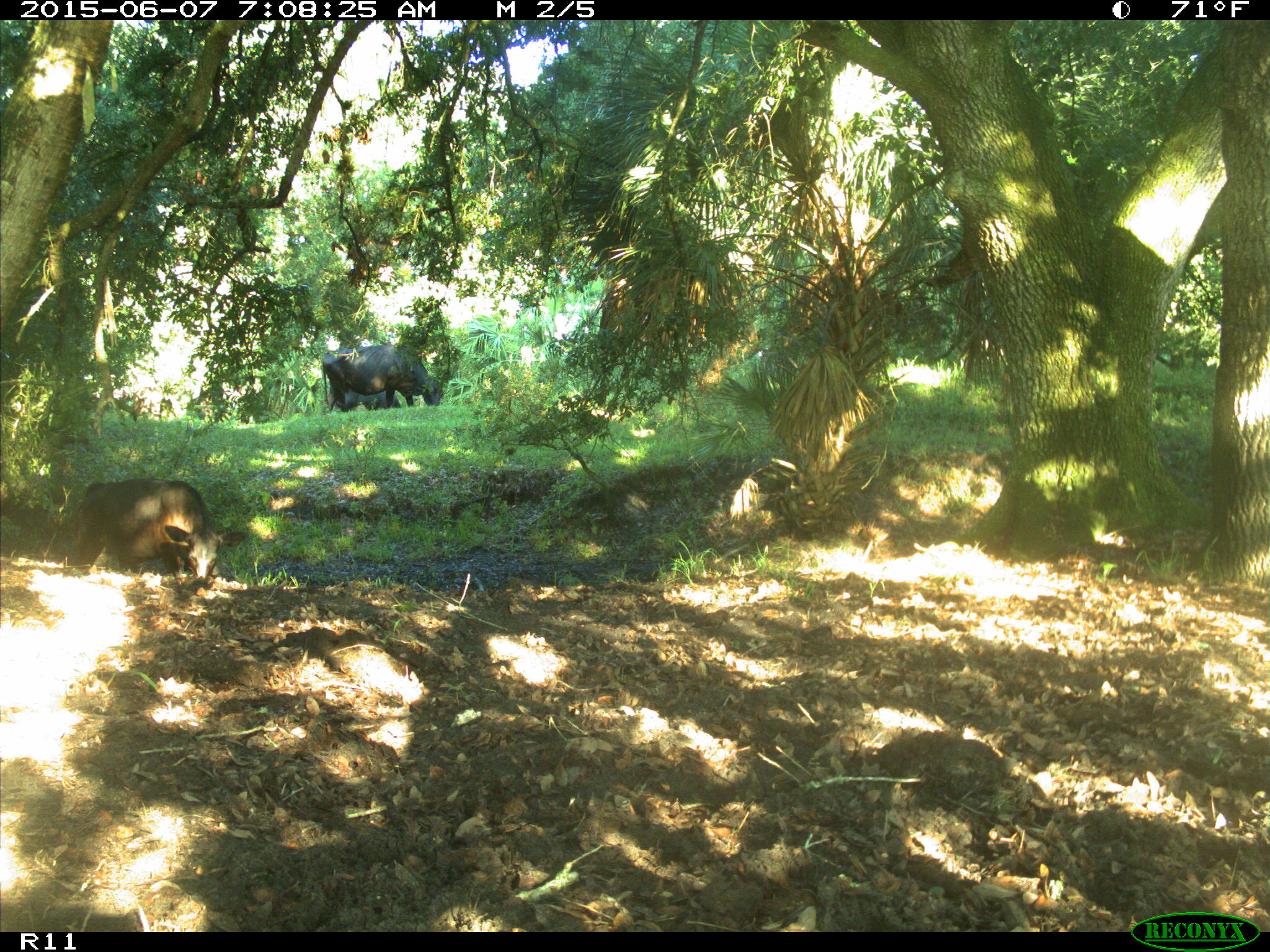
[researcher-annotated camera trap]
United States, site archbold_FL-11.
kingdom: Animalia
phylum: Chordata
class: Mammalia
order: Artiodactyla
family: Bovidae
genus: Bos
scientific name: Bos taurus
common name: domestic cow